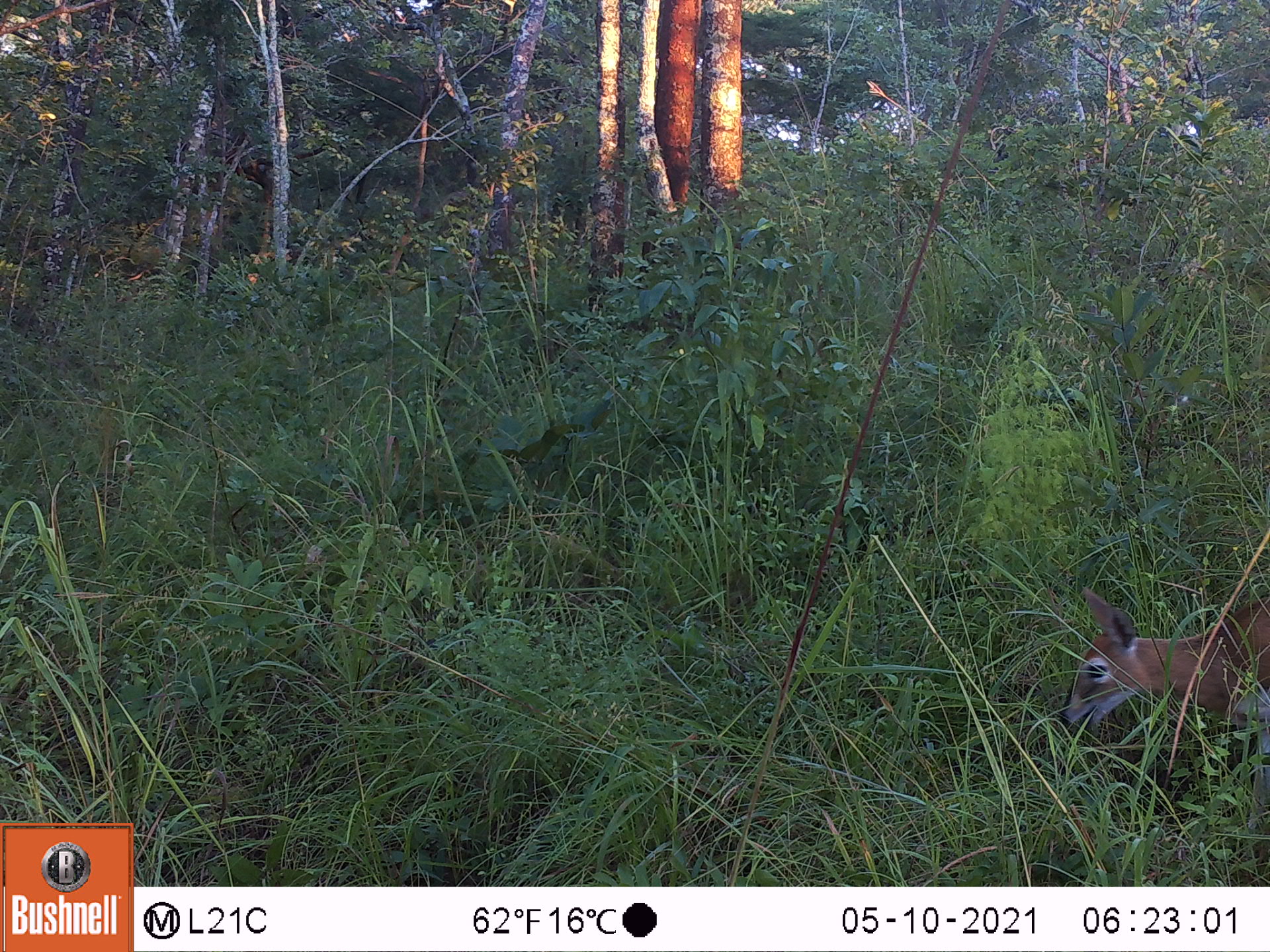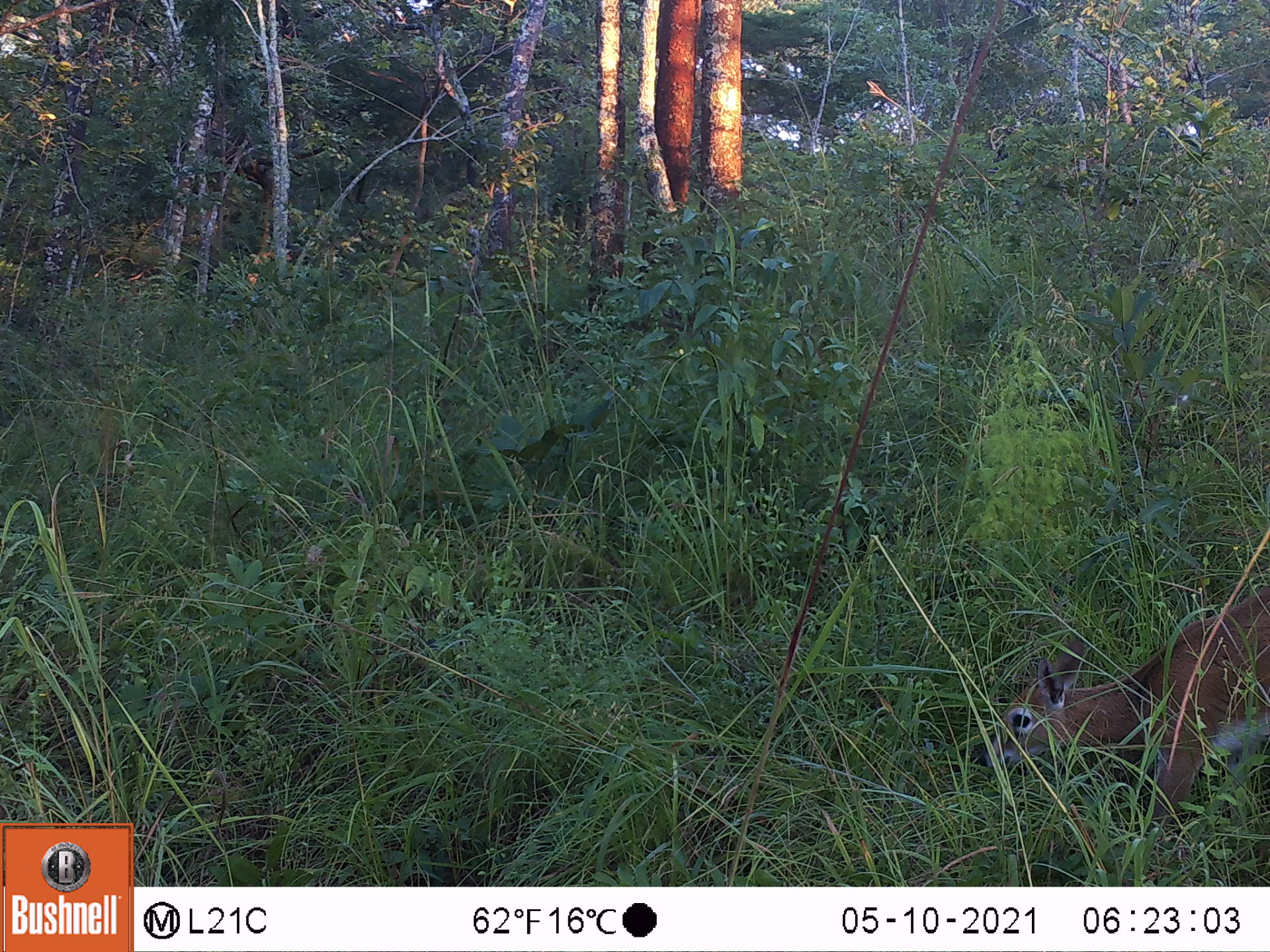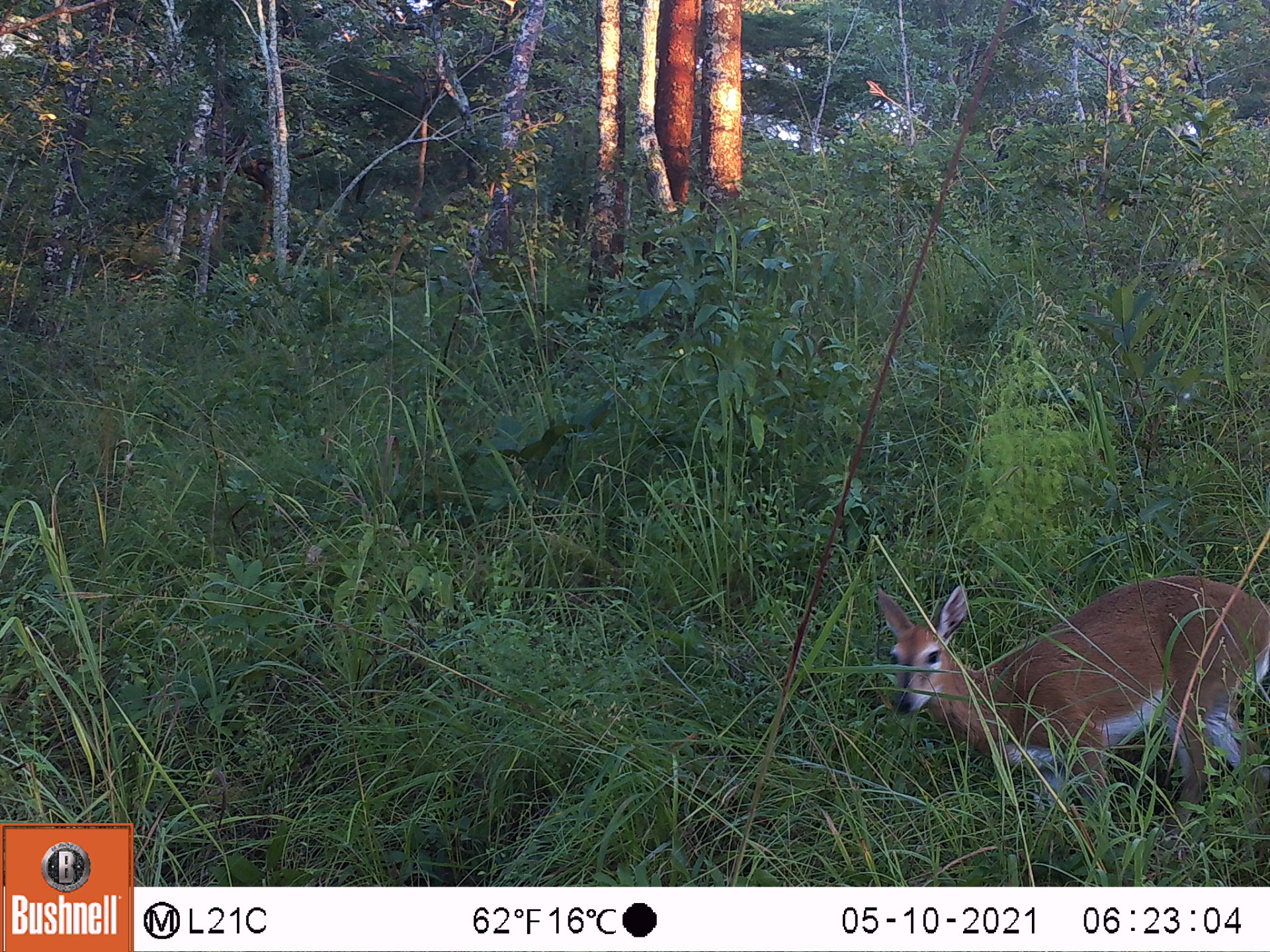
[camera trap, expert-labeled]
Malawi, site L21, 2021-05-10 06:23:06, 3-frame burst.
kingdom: Animalia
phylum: Chordata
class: Mammalia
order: Artiodactyla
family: Bovidae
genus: Sylvicapra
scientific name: Sylvicapra grimmia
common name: common duiker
Common duiker (Sylvicapra grimmia), count 1.